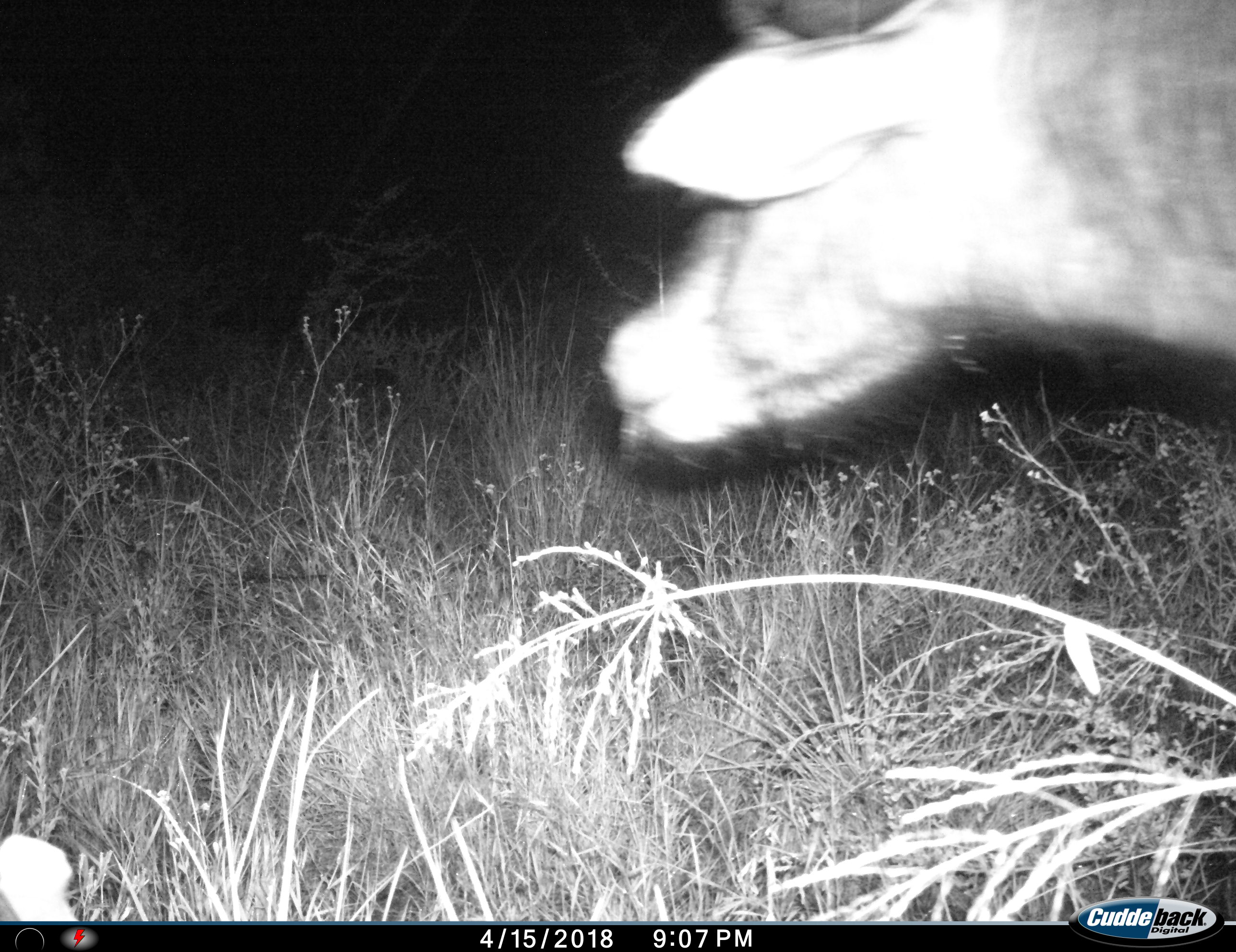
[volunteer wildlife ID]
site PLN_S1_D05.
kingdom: Animalia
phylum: Chordata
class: Mammalia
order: Carnivora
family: Hyaenidae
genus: Parahyaena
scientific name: Parahyaena brunnea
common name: brown hyena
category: hyenabrown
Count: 1.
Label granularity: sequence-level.